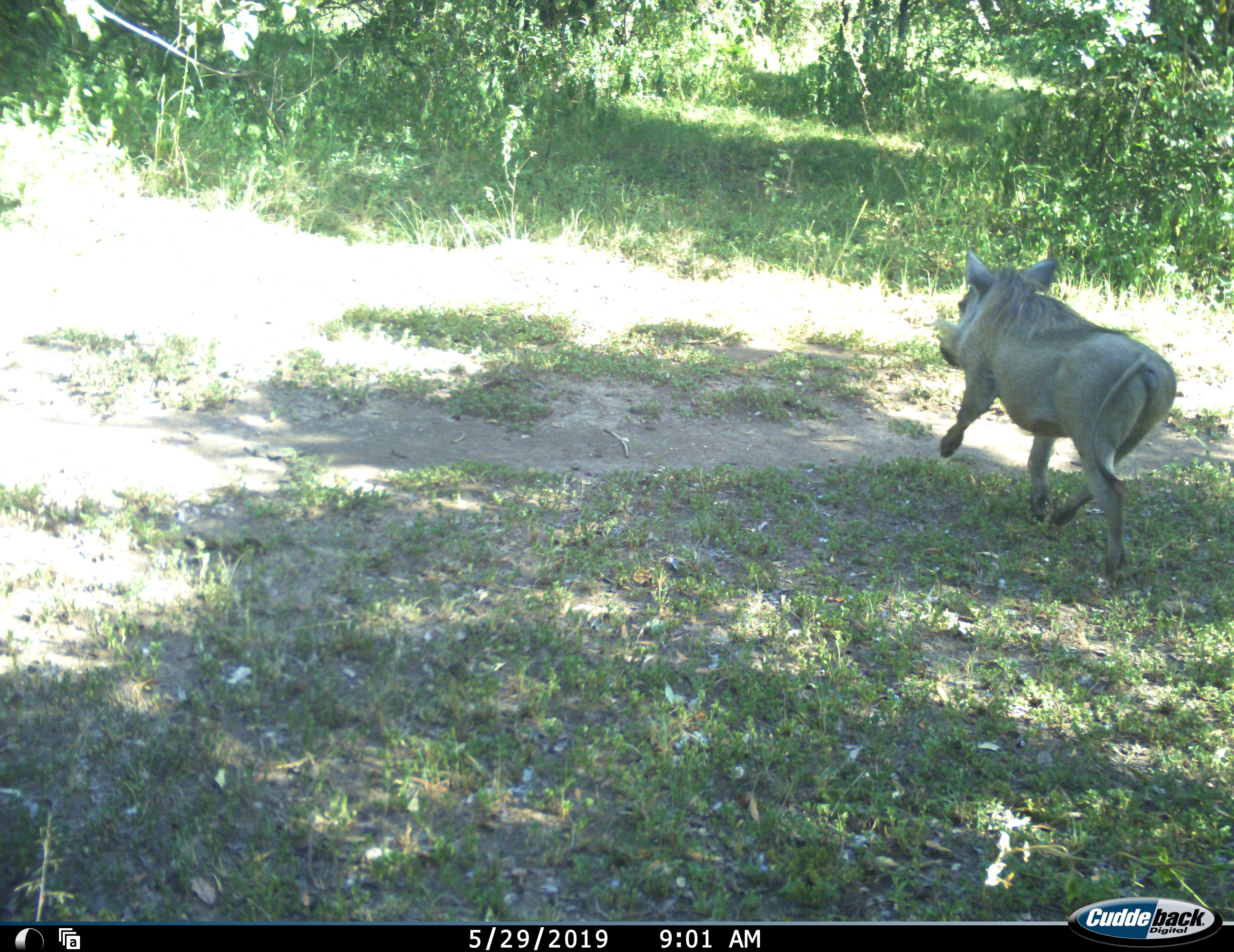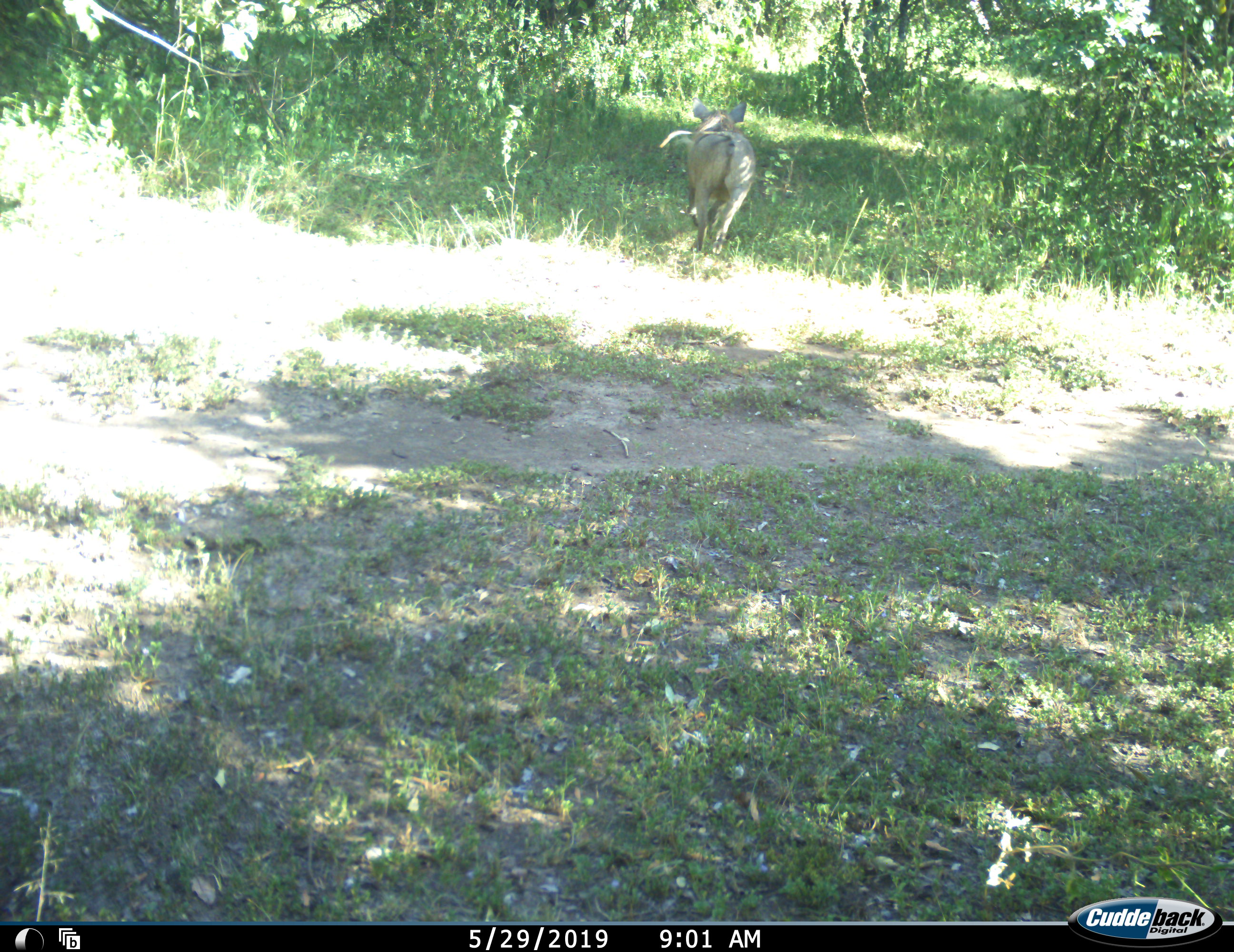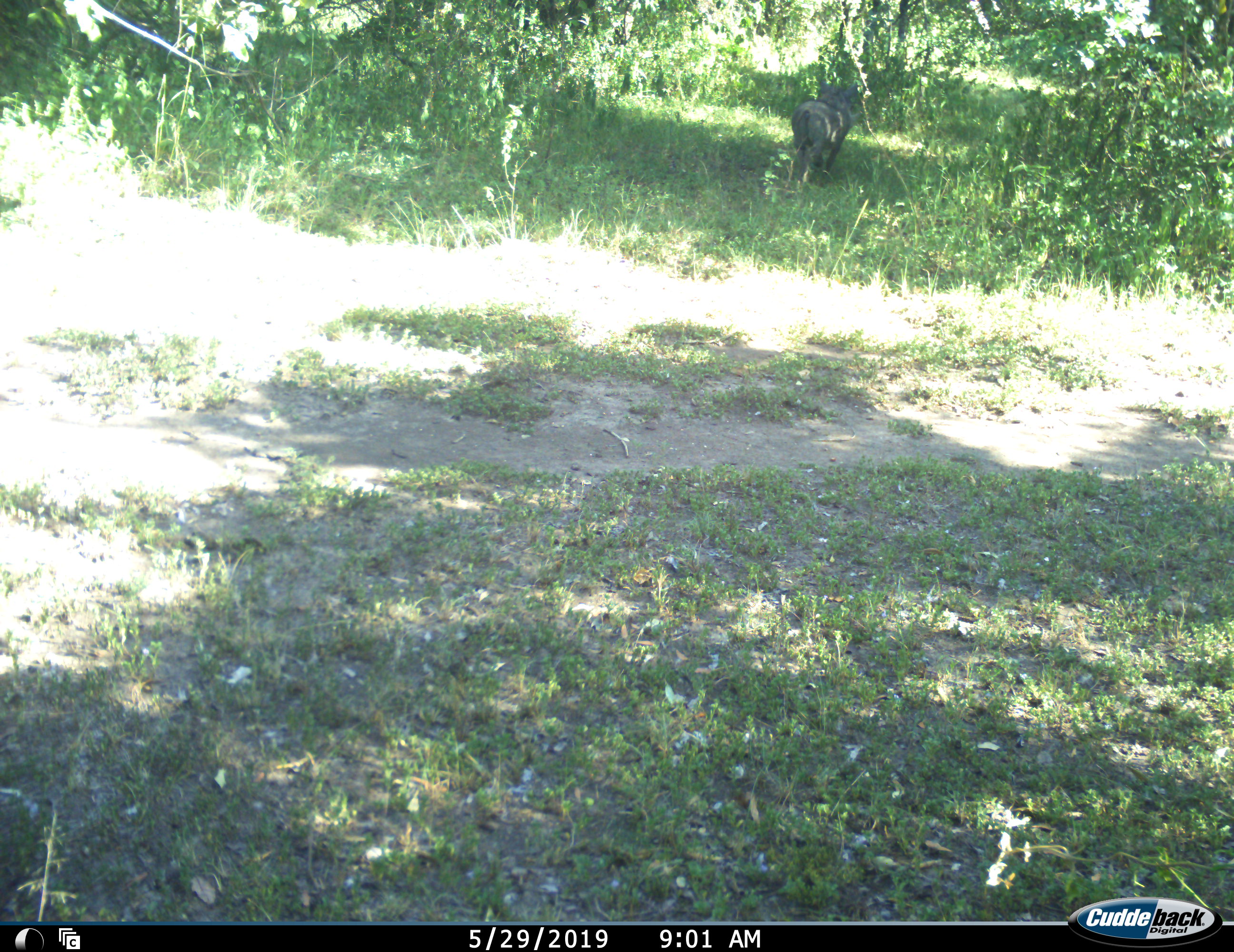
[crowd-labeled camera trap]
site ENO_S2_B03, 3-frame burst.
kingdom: Animalia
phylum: Chordata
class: Mammalia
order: Artiodactyla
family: Suidae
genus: Phacochoerus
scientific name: Phacochoerus africanus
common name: warthog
Warthog (Phacochoerus africanus), count 1. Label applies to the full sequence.